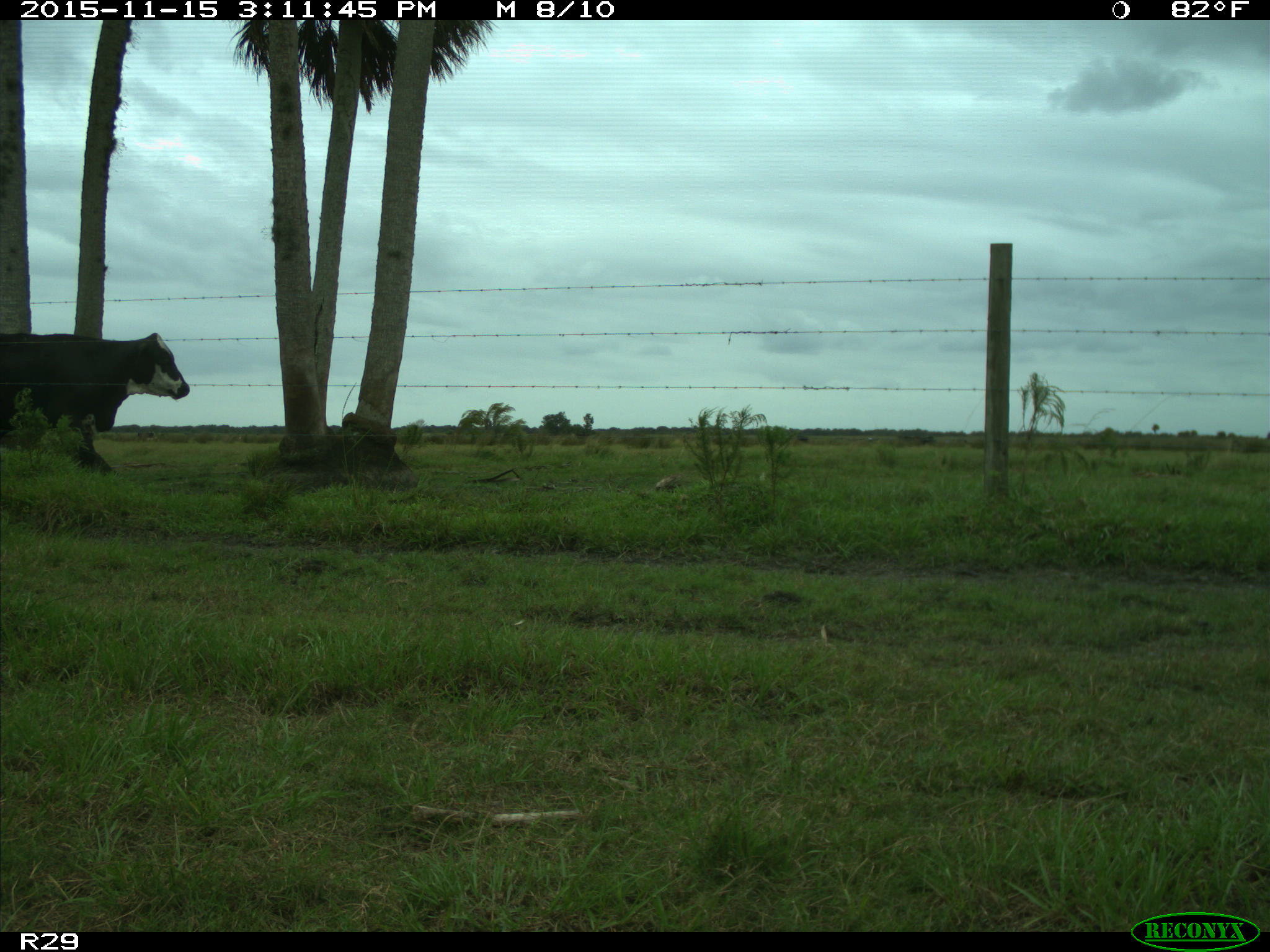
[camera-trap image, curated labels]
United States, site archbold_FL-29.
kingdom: Animalia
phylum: Chordata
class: Mammalia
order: Artiodactyla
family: Bovidae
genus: Bos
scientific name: Bos taurus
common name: domestic cow